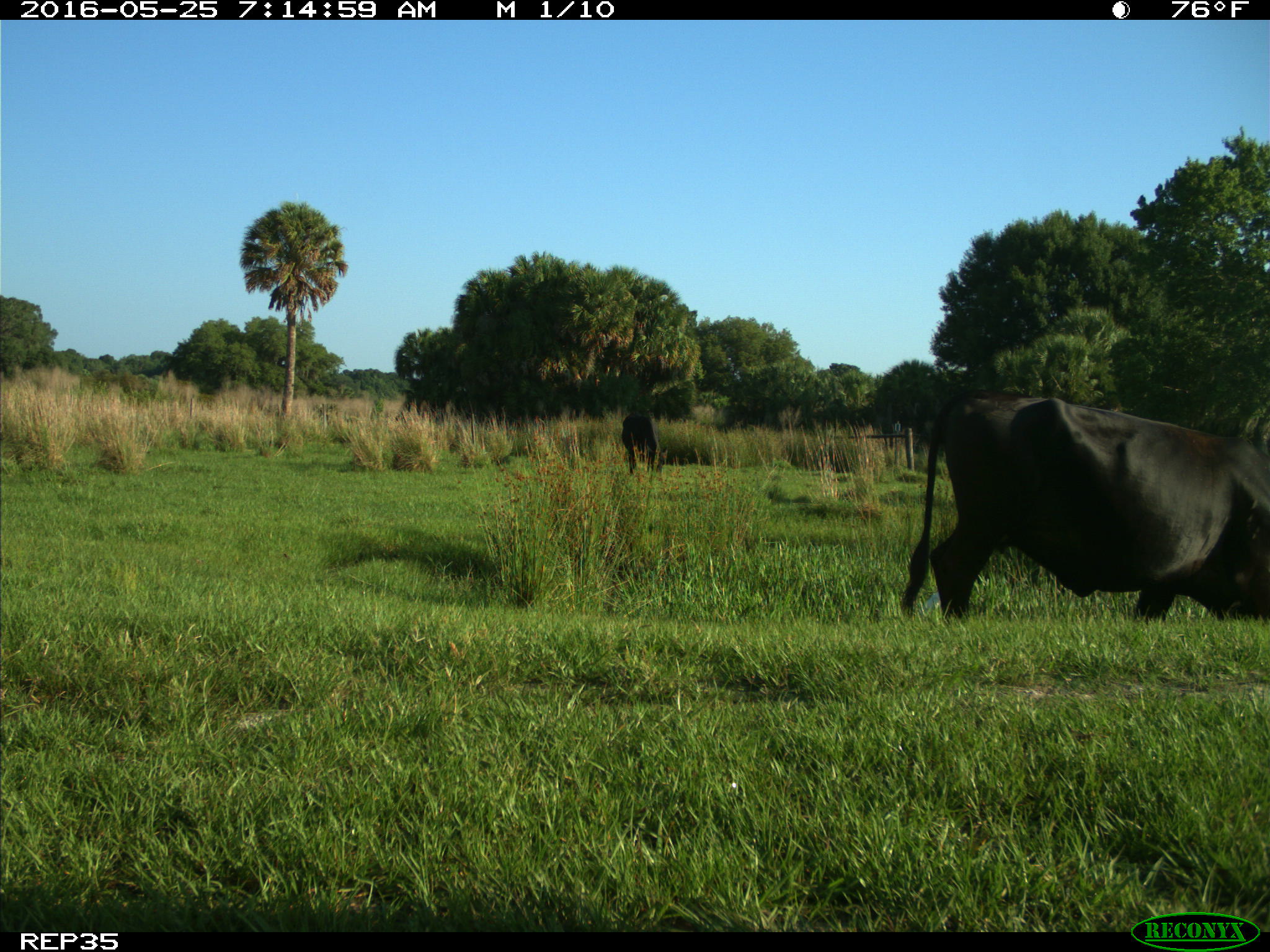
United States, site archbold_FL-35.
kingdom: Animalia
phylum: Chordata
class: Mammalia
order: Artiodactyla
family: Bovidae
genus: Bos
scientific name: Bos taurus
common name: domestic cow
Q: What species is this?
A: Bos taurus (domestic cow).